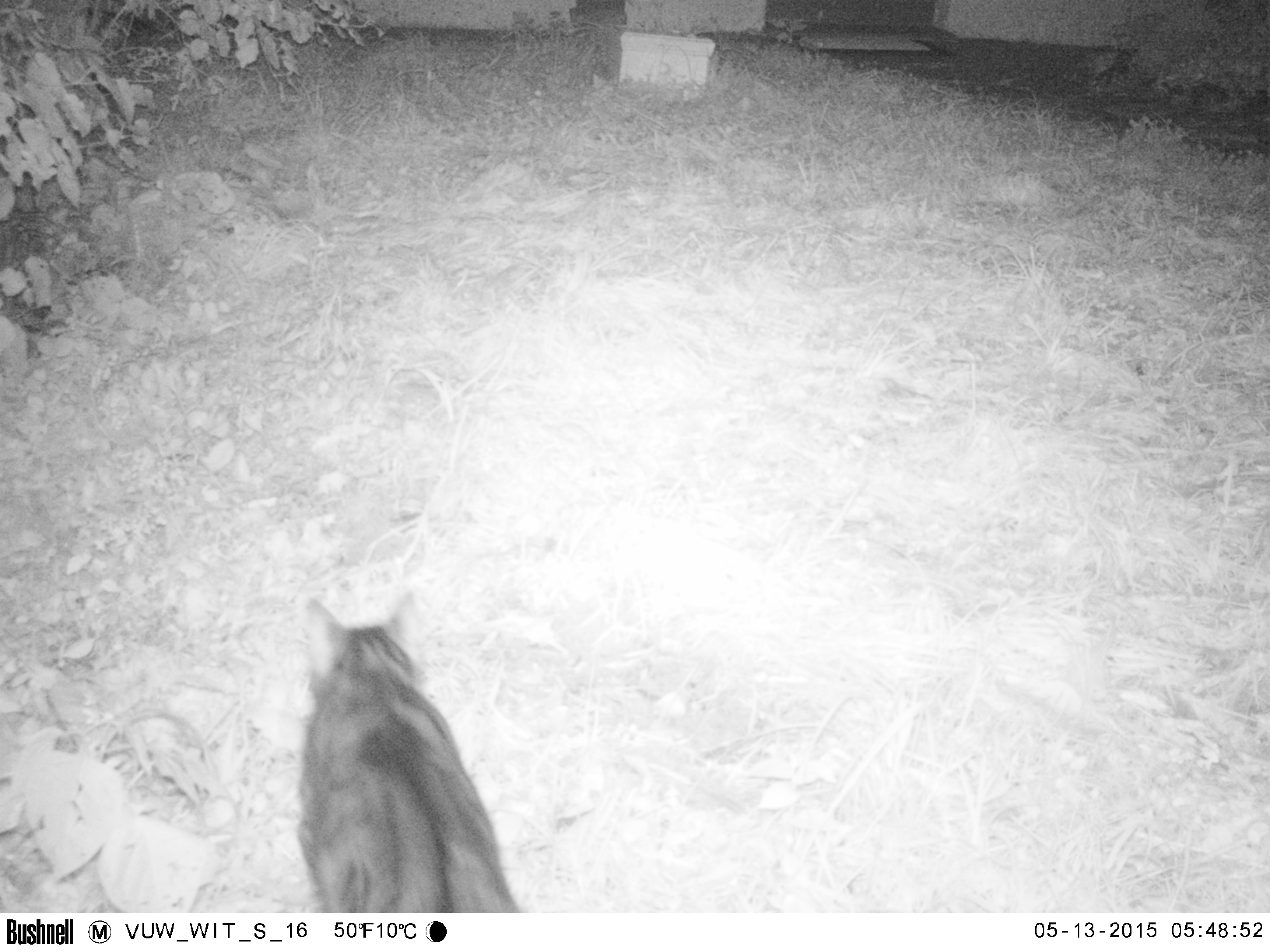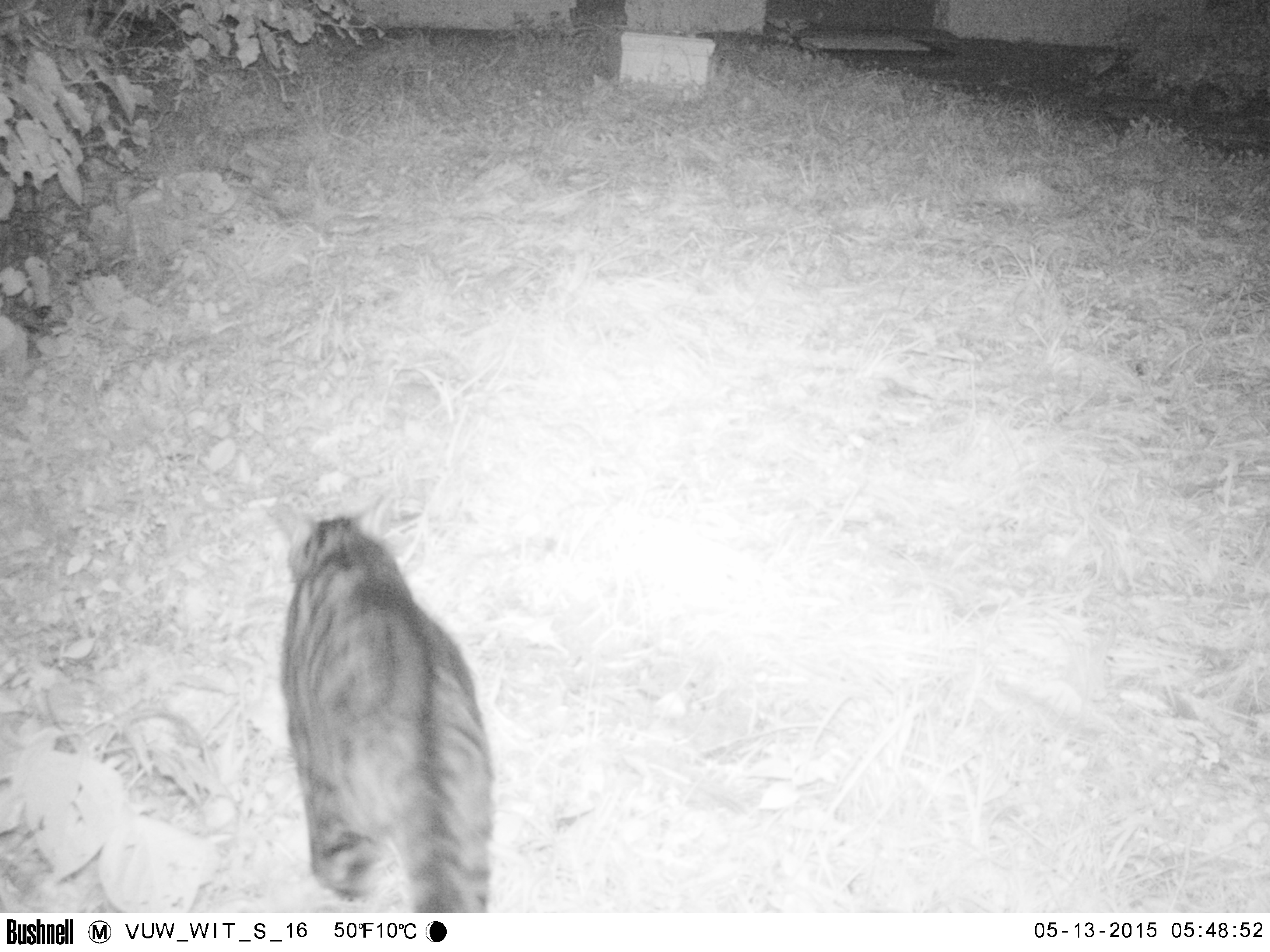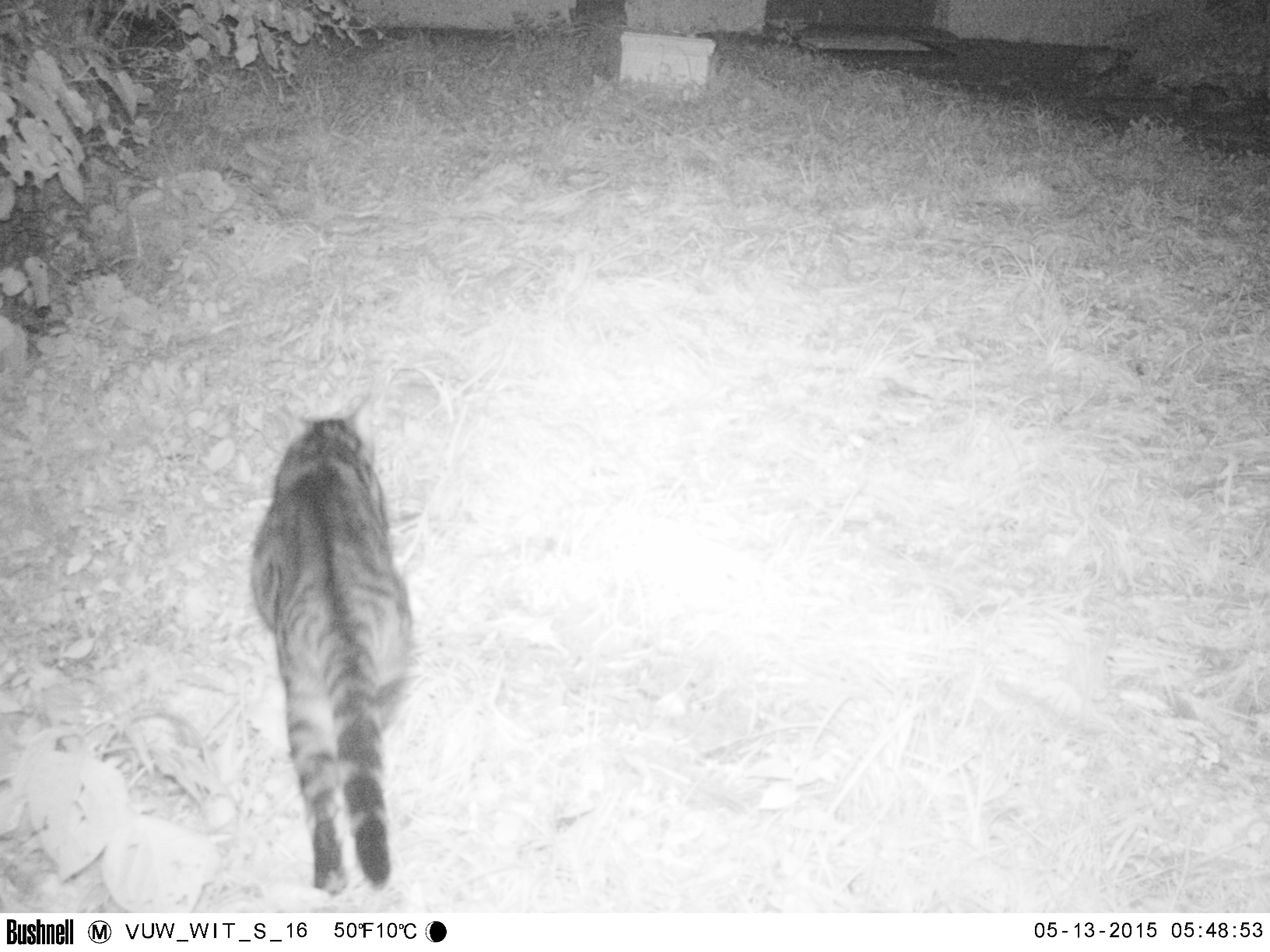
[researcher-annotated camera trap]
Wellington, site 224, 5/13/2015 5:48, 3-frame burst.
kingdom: Animalia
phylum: Chordata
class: Mammalia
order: Carnivora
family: Felidae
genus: Felis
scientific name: Felis catus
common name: cat